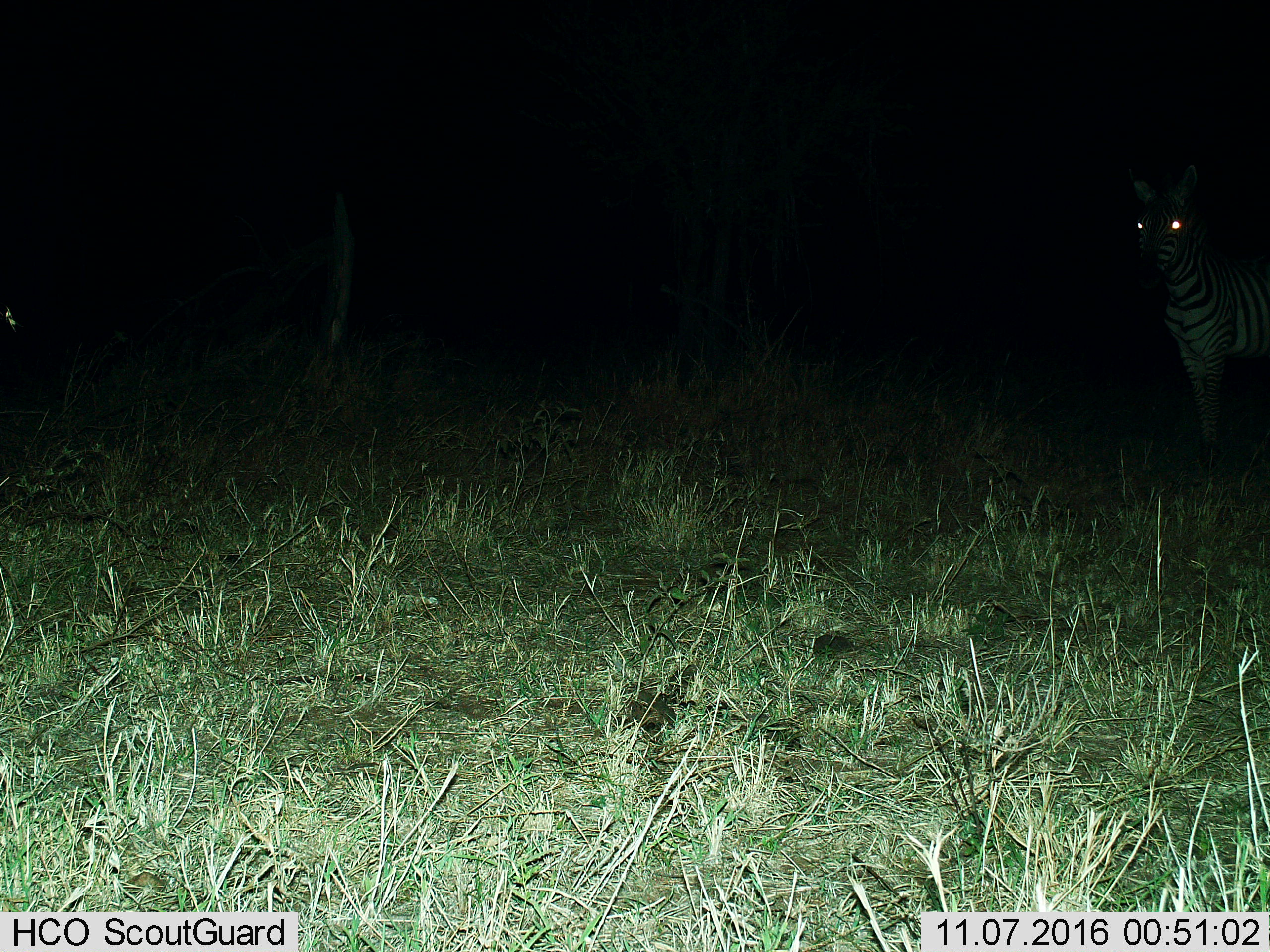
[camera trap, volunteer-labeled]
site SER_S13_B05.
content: unidentified animal